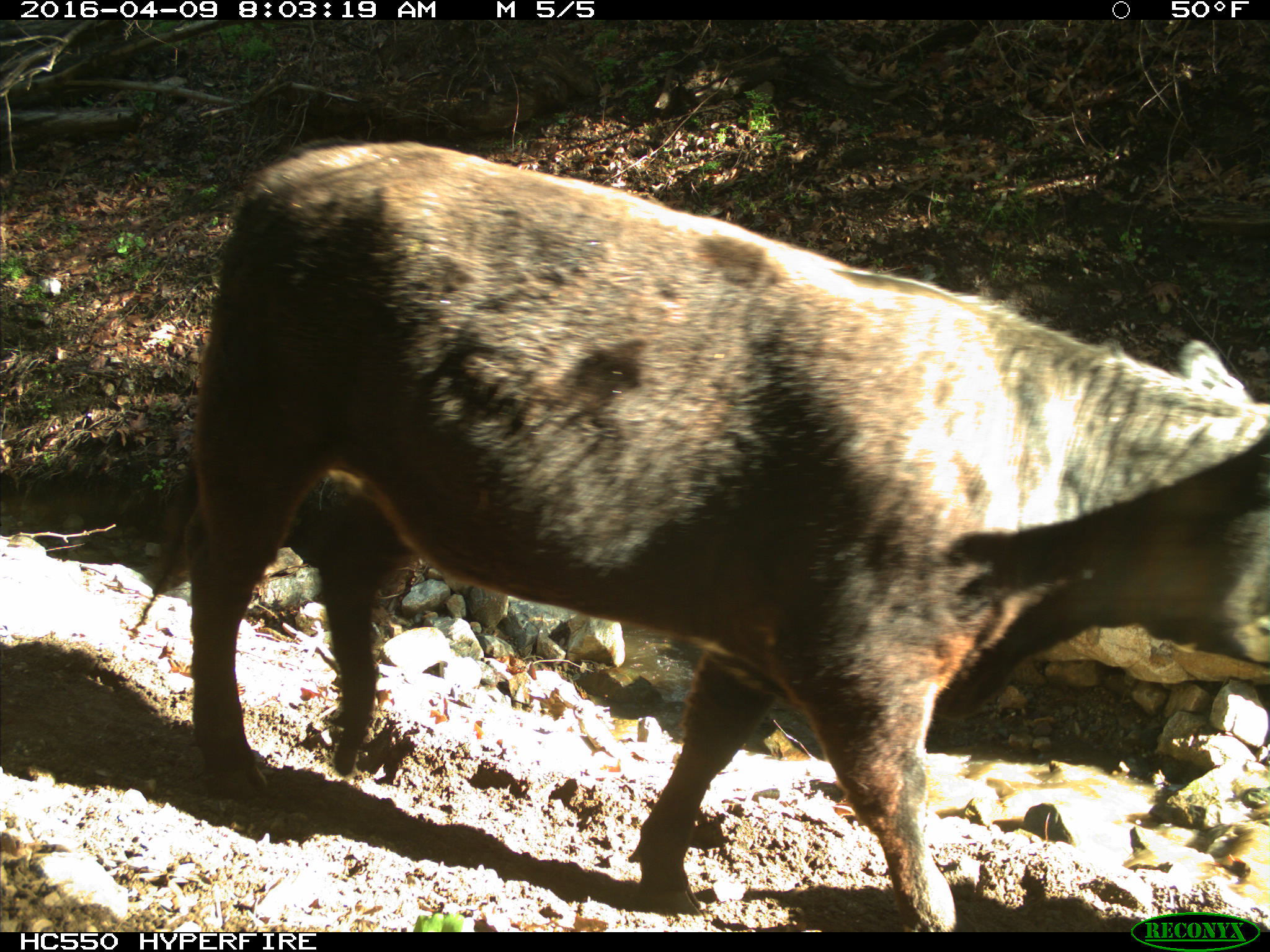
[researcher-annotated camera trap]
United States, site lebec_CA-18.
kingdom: Animalia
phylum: Chordata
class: Mammalia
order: Artiodactyla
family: Bovidae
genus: Bos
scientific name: Bos taurus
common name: domestic cow